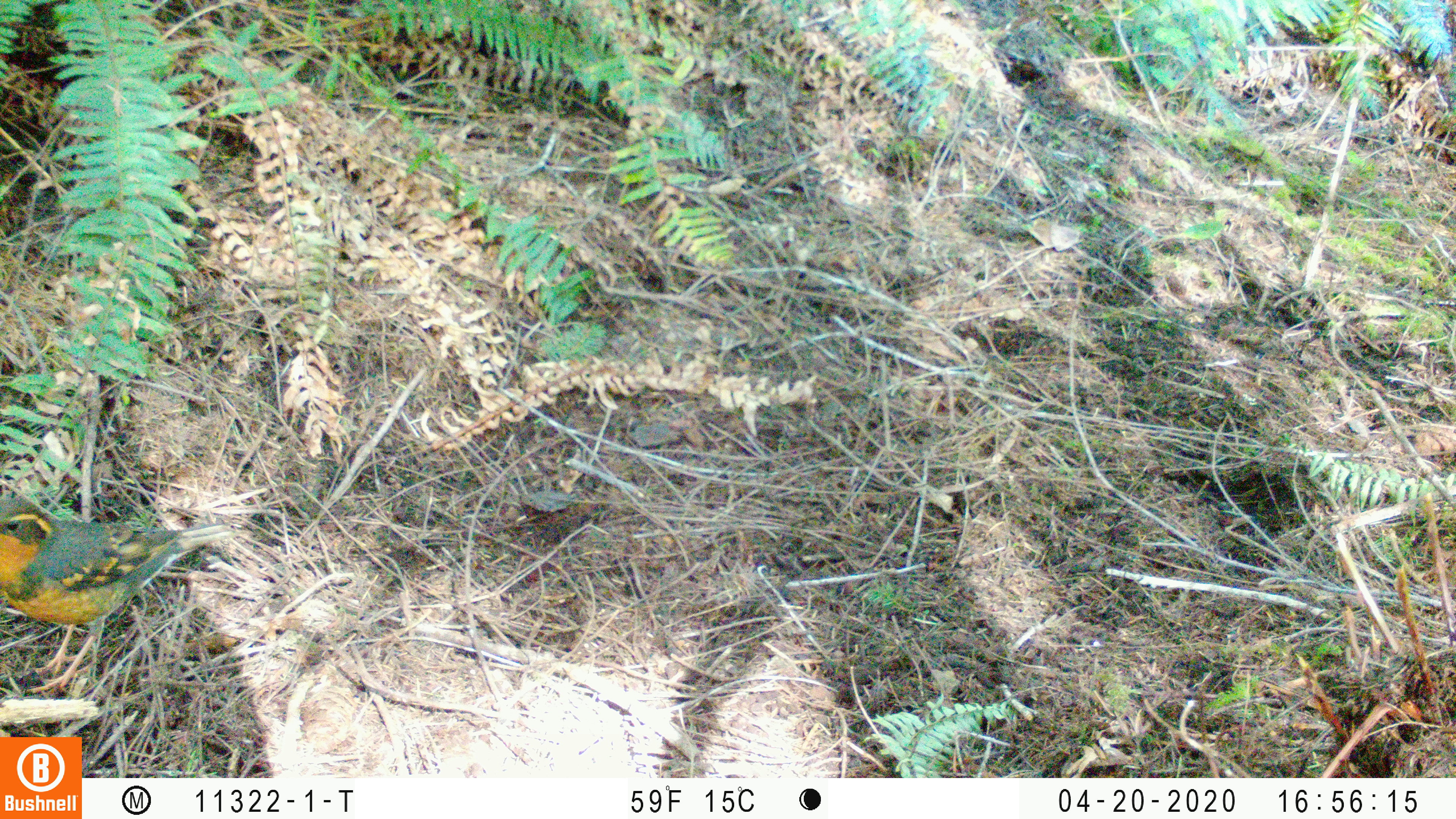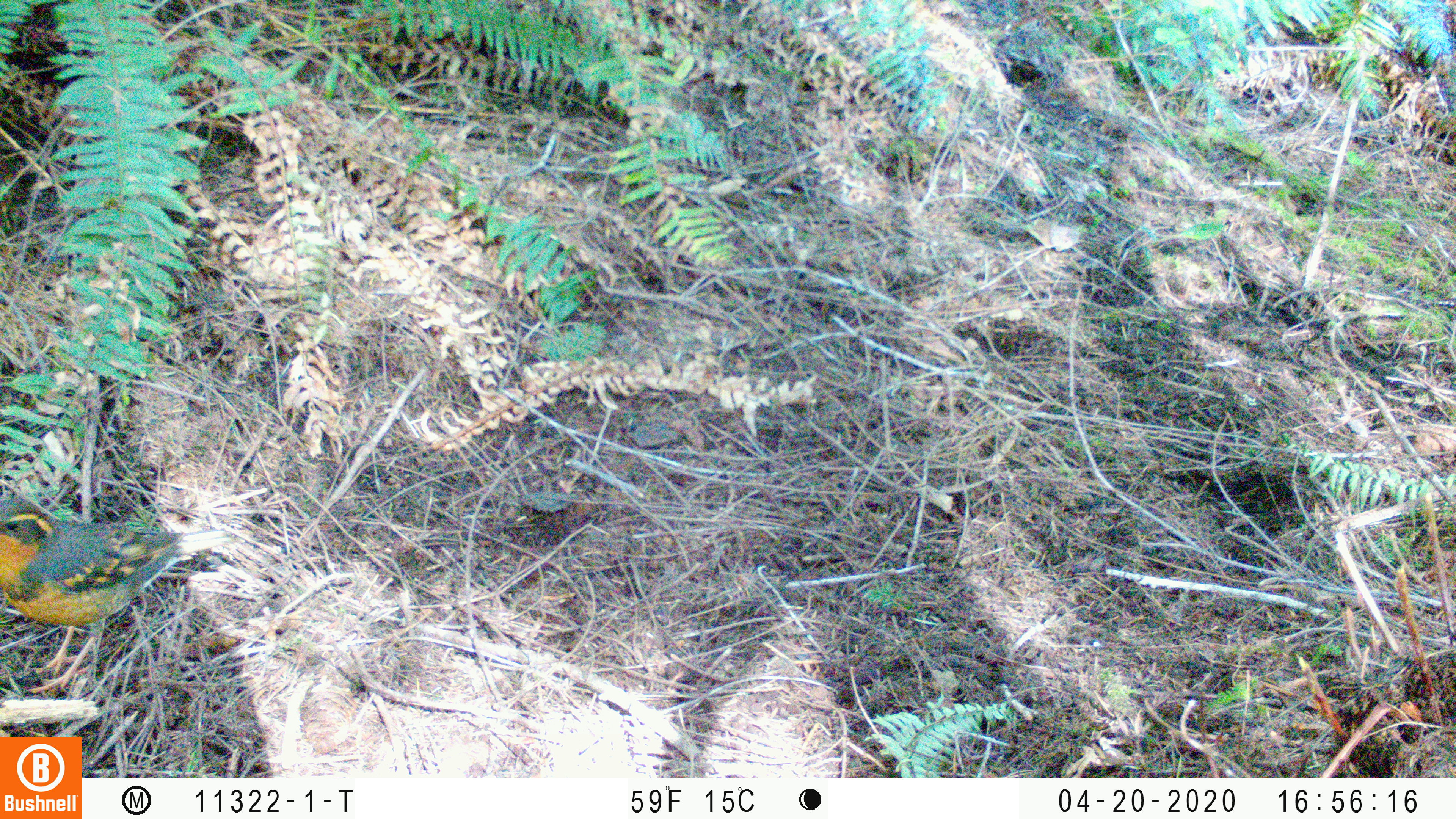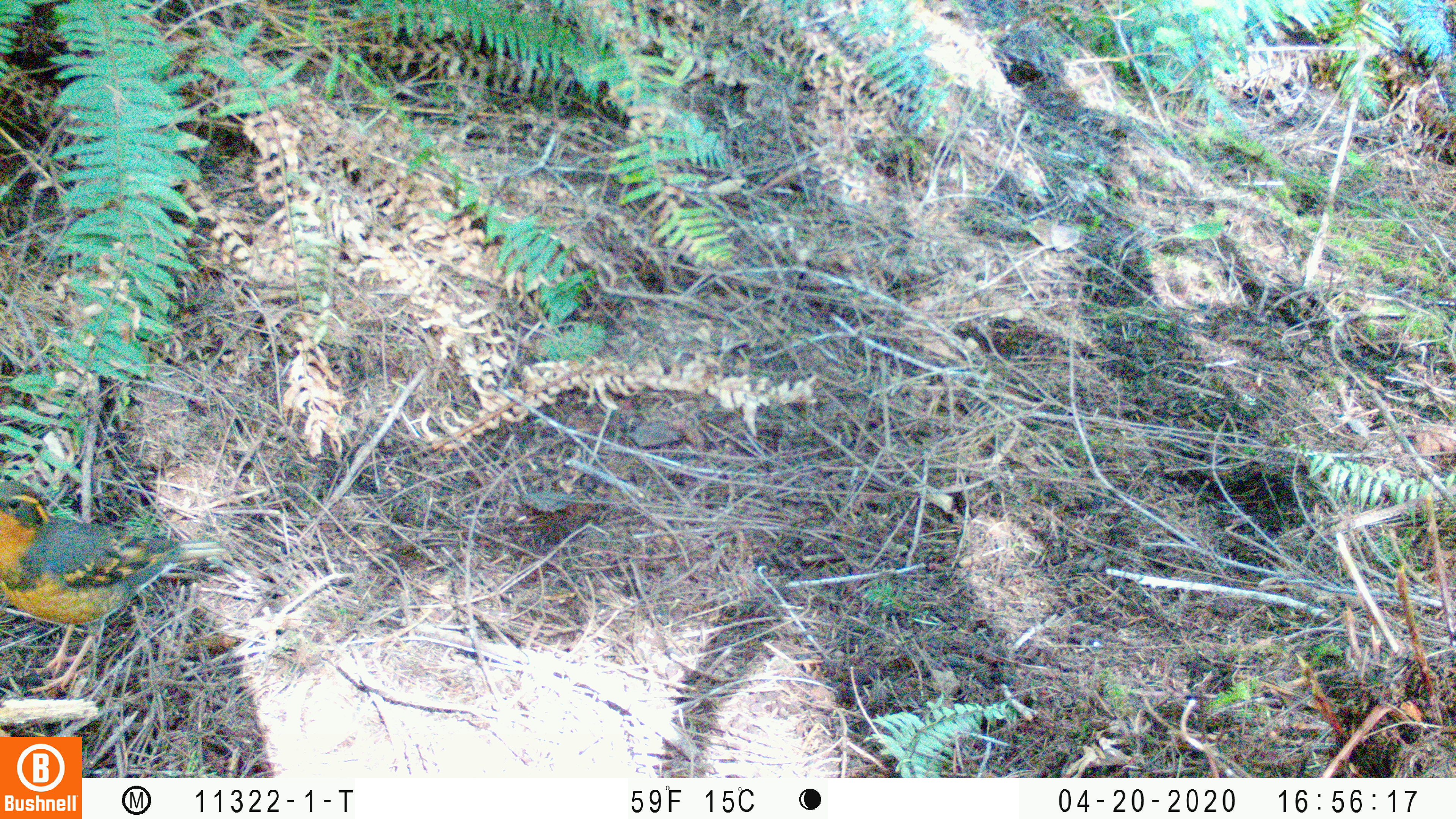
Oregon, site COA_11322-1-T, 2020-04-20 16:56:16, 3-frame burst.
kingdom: Animalia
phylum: Chordata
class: Aves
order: Passeriformes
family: Turdidae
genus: Ixoreus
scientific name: Ixoreus naevius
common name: varied thrush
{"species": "varied thrush (Ixoreus naevius)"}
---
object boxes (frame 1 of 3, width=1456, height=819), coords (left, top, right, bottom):
varied thrush: (2, 491, 240, 669)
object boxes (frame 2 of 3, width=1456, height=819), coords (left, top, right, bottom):
varied thrush: (6, 491, 223, 672)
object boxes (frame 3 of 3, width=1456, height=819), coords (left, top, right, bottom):
varied thrush: (4, 473, 225, 683)